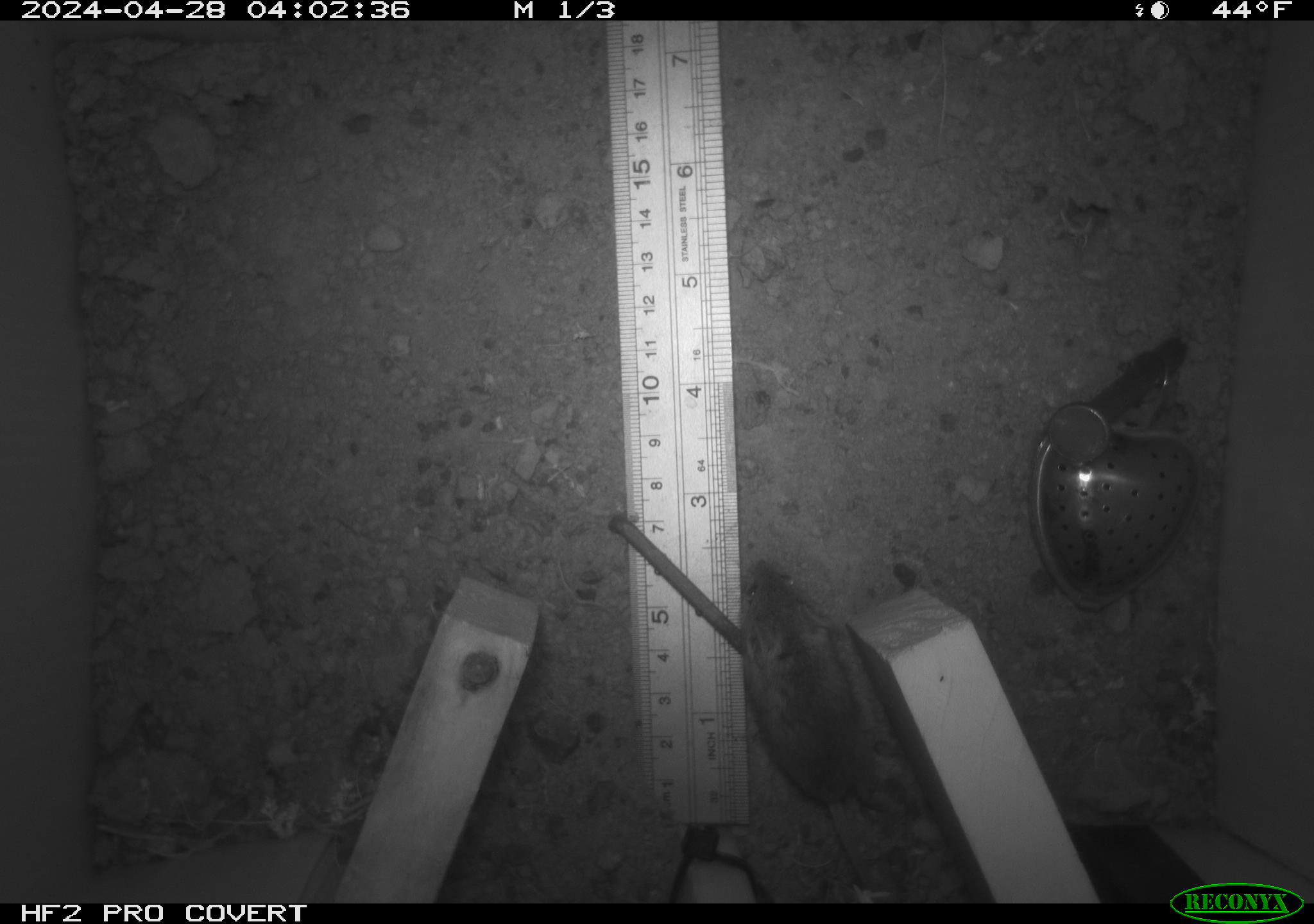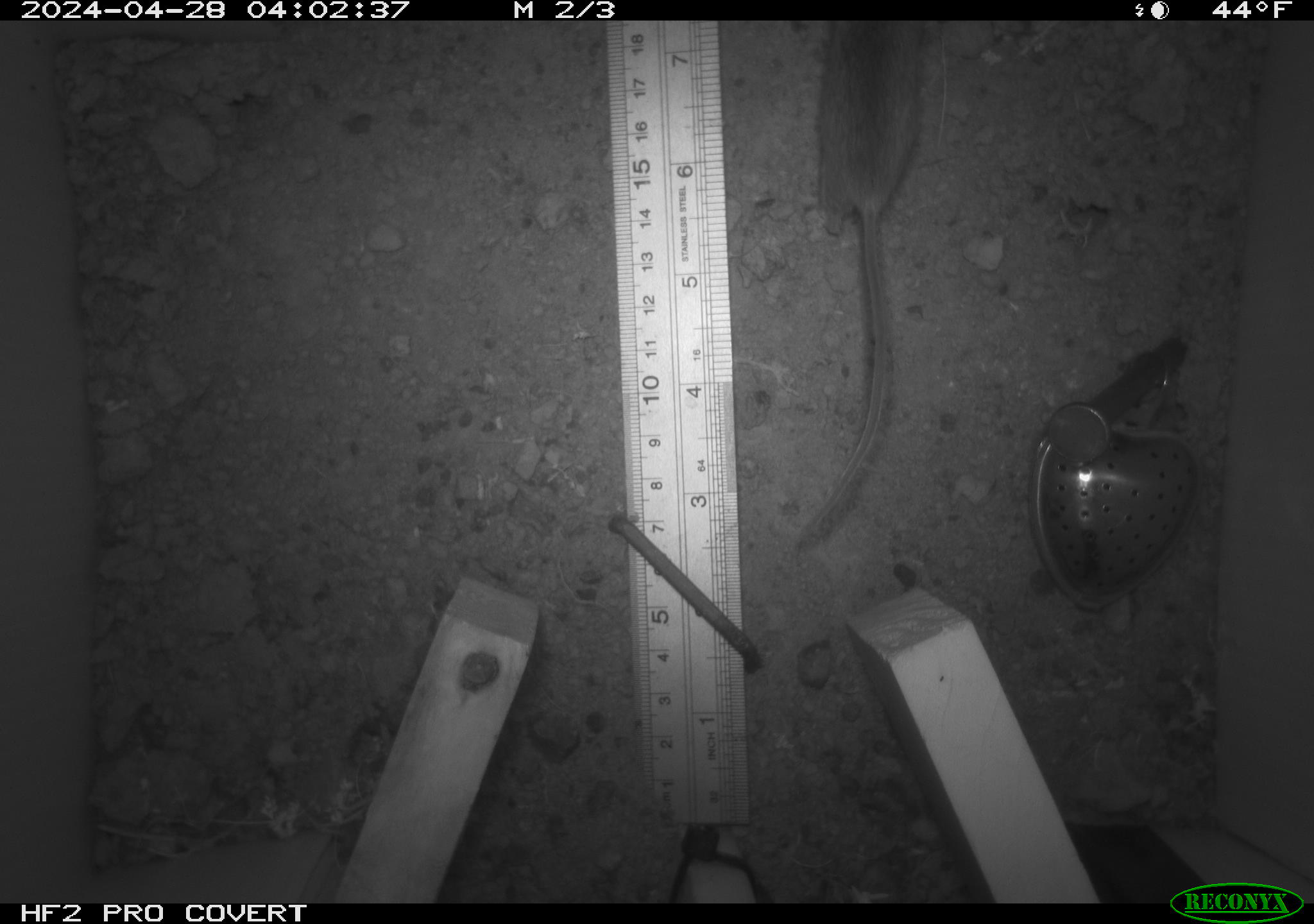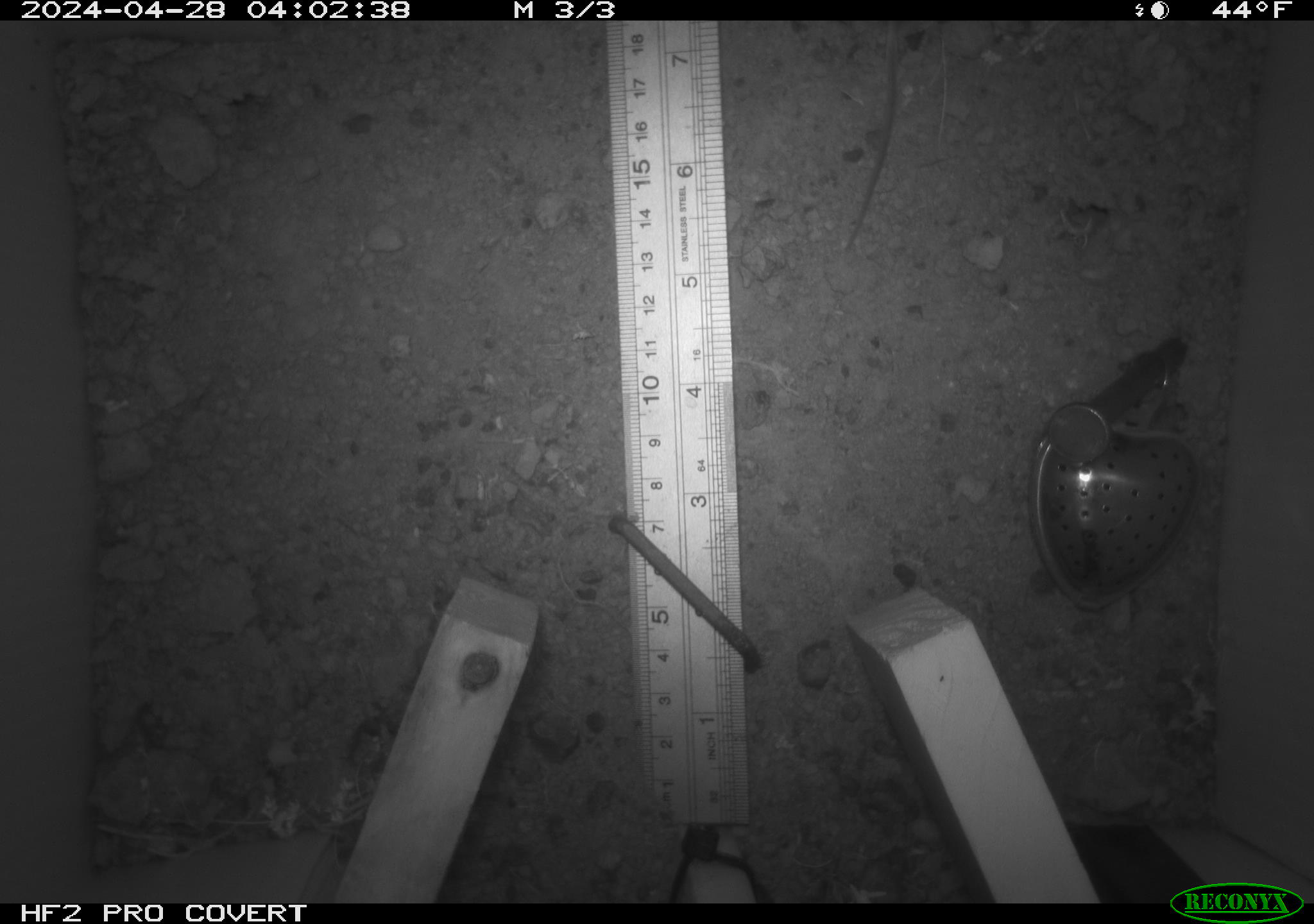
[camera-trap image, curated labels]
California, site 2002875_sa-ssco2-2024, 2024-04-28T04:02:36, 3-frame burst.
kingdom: Animalia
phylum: Chordata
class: Mammalia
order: Rodentia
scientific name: Rodentia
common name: mouse species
Mouse species (Rodentia).